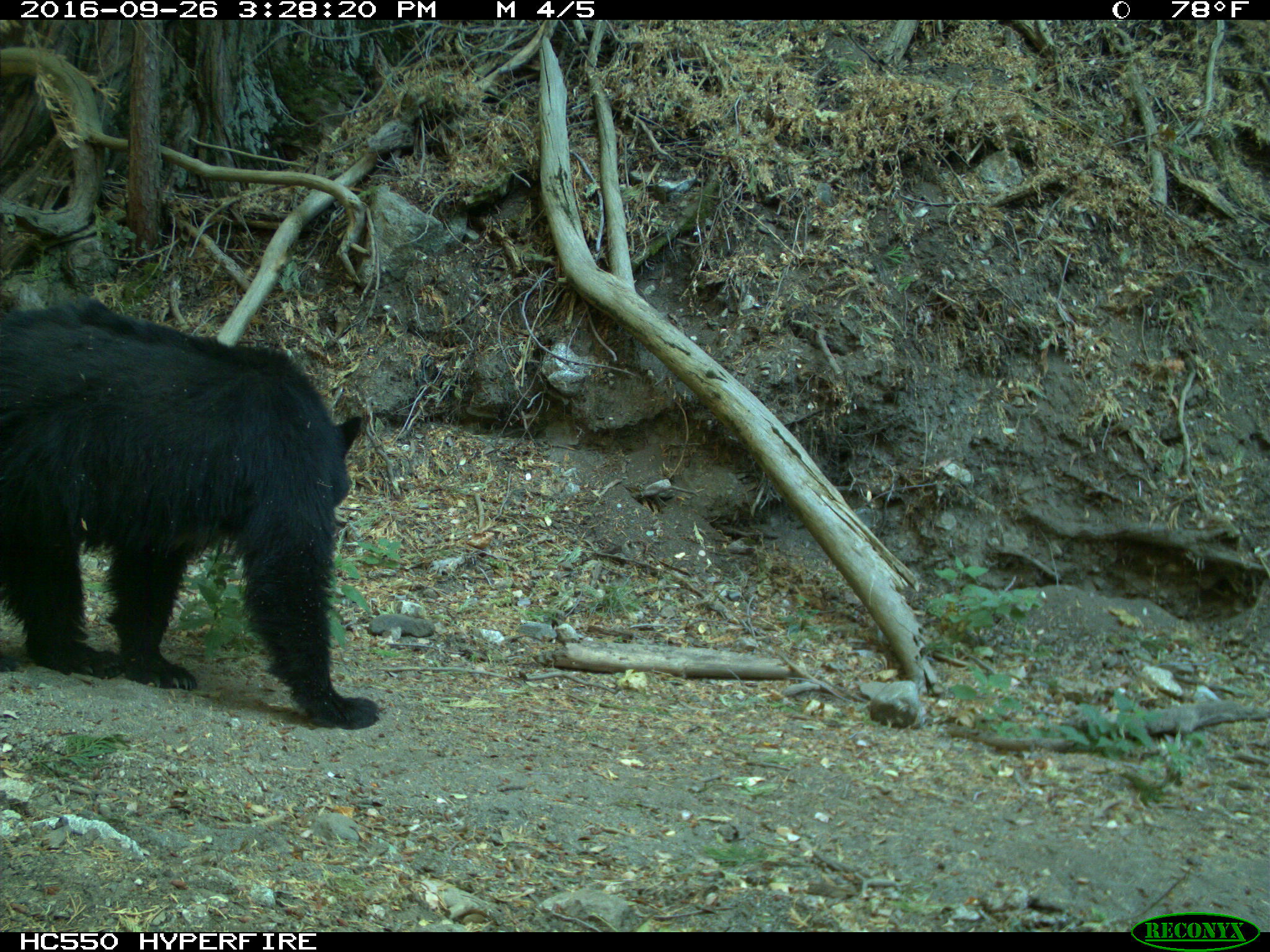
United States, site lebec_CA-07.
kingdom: Animalia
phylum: Chordata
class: Mammalia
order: Carnivora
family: Ursidae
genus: Ursus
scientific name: Ursus americanus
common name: american black bear